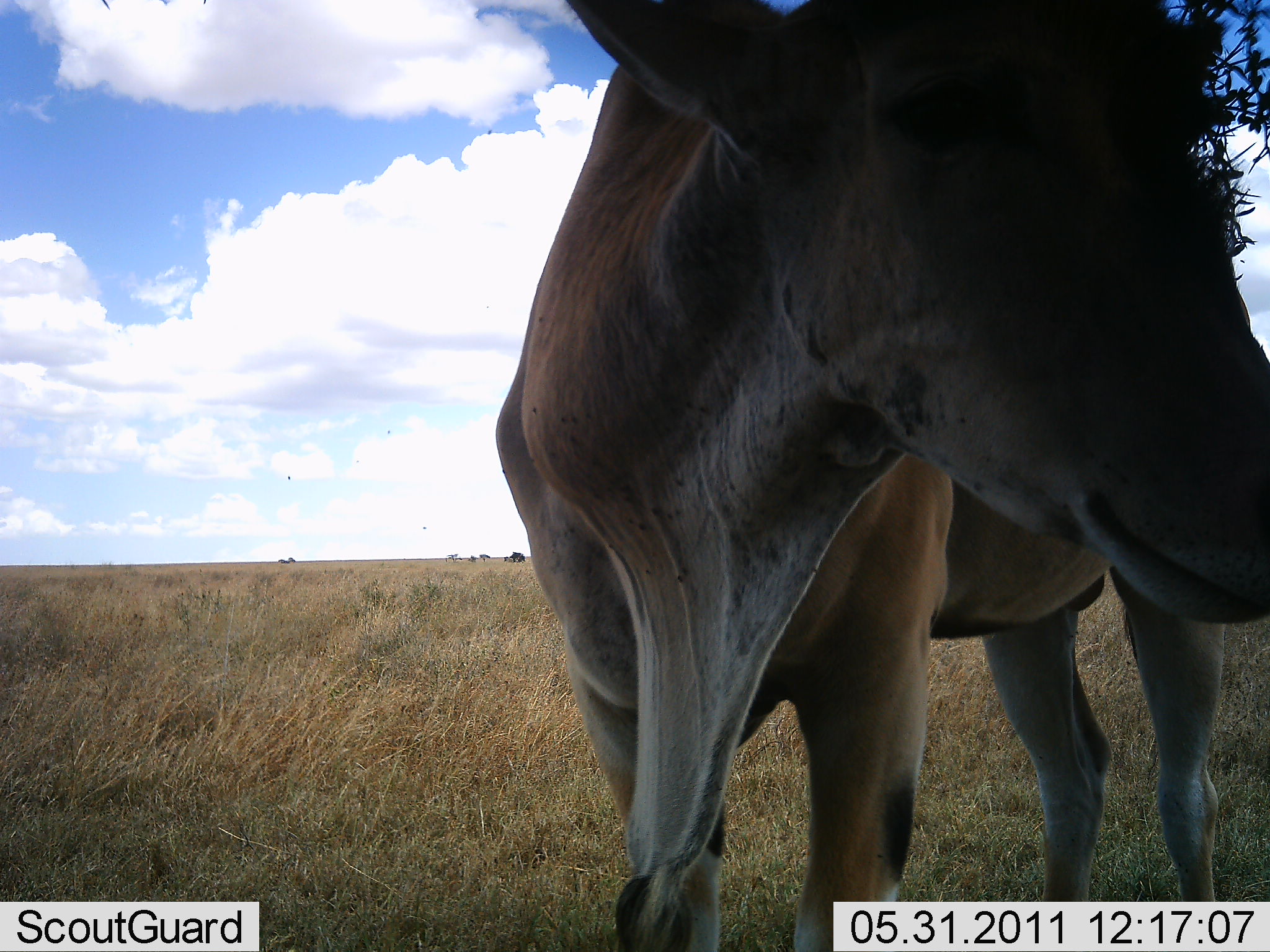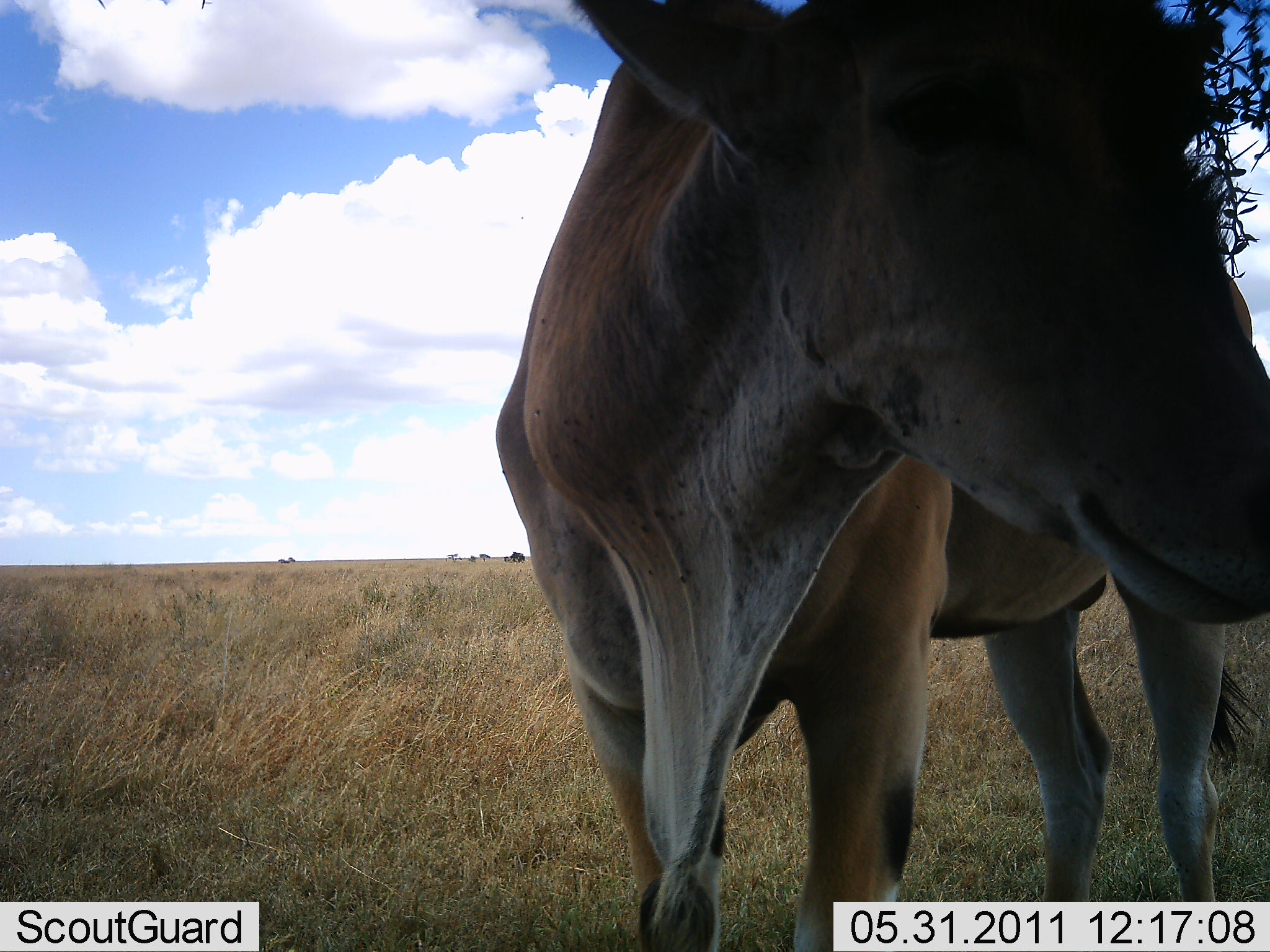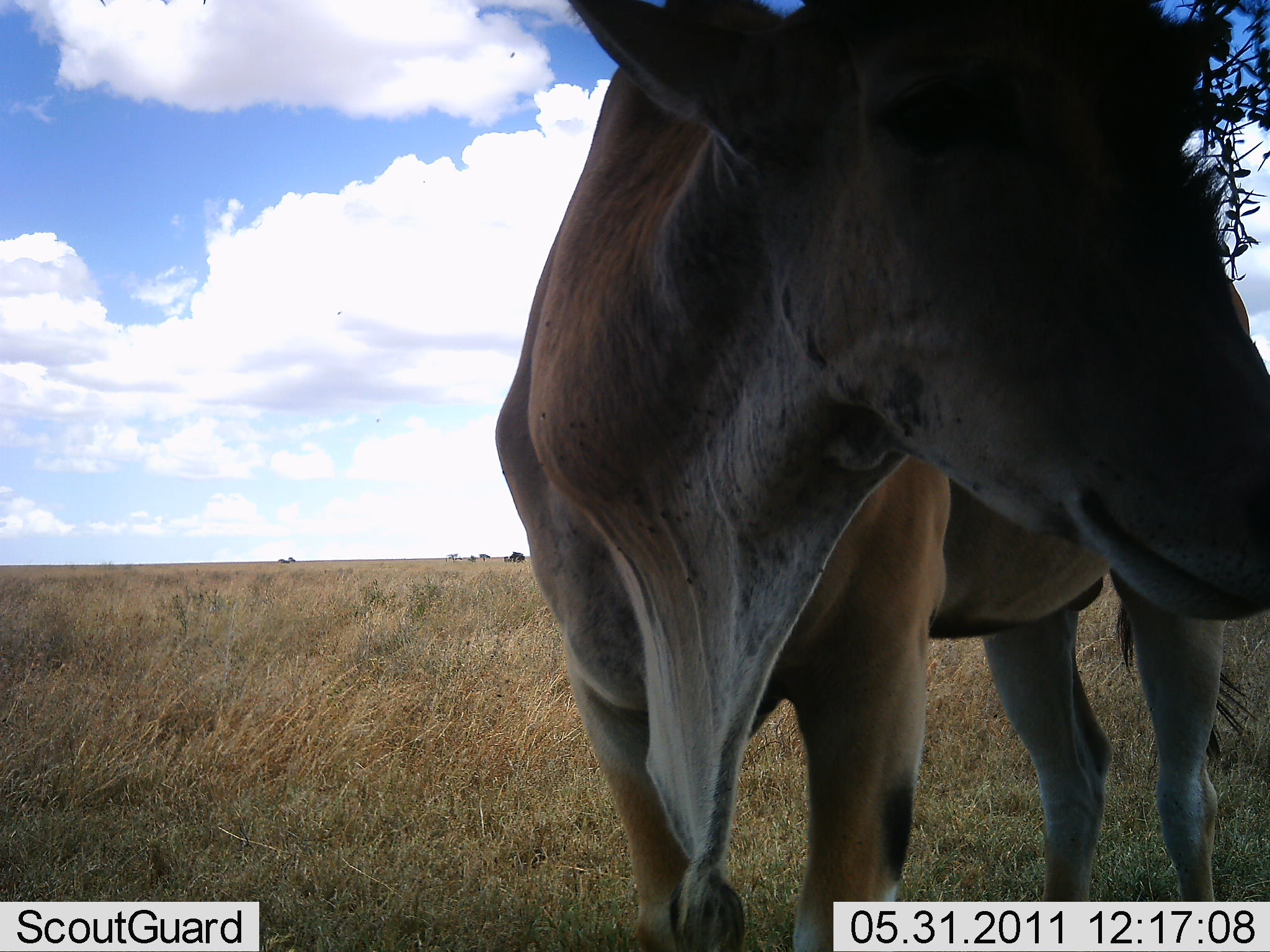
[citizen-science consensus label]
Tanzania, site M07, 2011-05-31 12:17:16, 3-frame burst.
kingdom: Animalia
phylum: Chordata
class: Mammalia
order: Artiodactyla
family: Bovidae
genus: Tragelaphus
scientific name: Tragelaphus oryx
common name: eland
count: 1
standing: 85%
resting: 0%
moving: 0%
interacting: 15%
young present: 0%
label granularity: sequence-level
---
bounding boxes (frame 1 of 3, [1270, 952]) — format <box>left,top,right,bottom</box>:
animal: <box>497,0,1269,951</box>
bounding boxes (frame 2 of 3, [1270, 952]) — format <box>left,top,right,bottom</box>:
animal: <box>492,0,1269,952</box>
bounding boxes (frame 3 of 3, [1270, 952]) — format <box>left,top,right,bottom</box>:
animal: <box>491,0,1270,951</box>